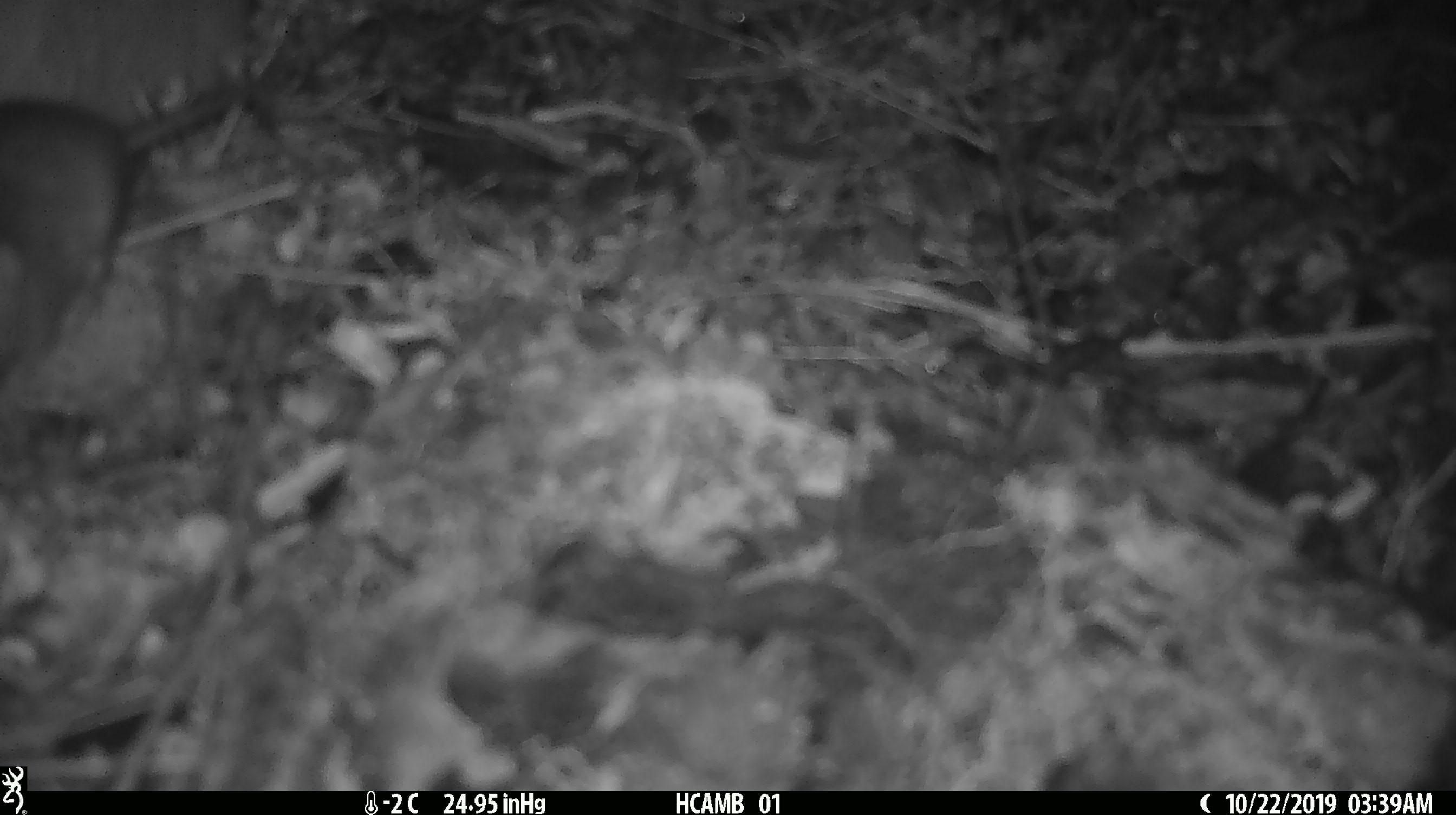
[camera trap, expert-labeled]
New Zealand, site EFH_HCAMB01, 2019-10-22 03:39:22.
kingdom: Animalia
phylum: Chordata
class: Mammalia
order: Rodentia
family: Muridae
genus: Mus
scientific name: Mus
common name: mouse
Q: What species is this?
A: Mouse (Mus).